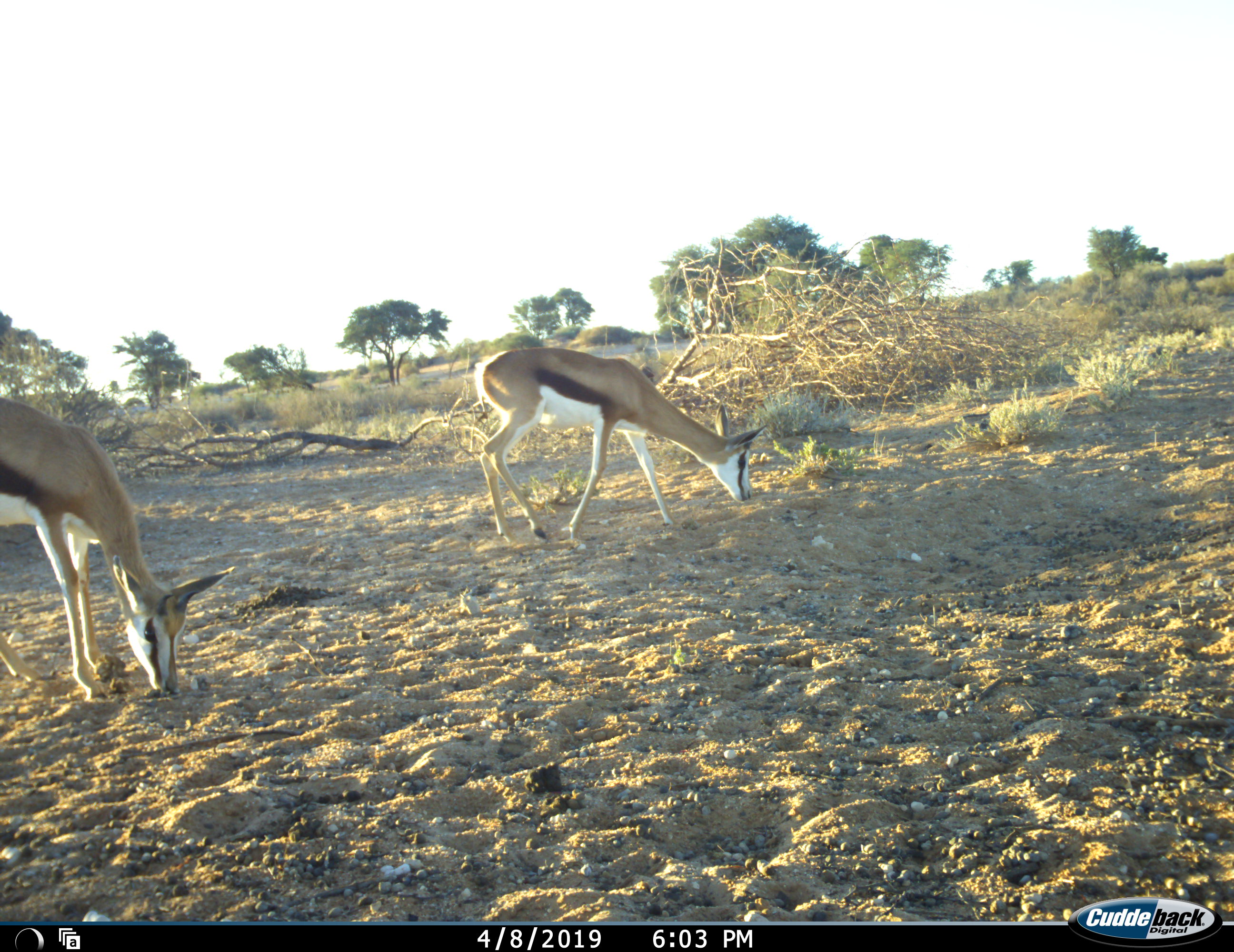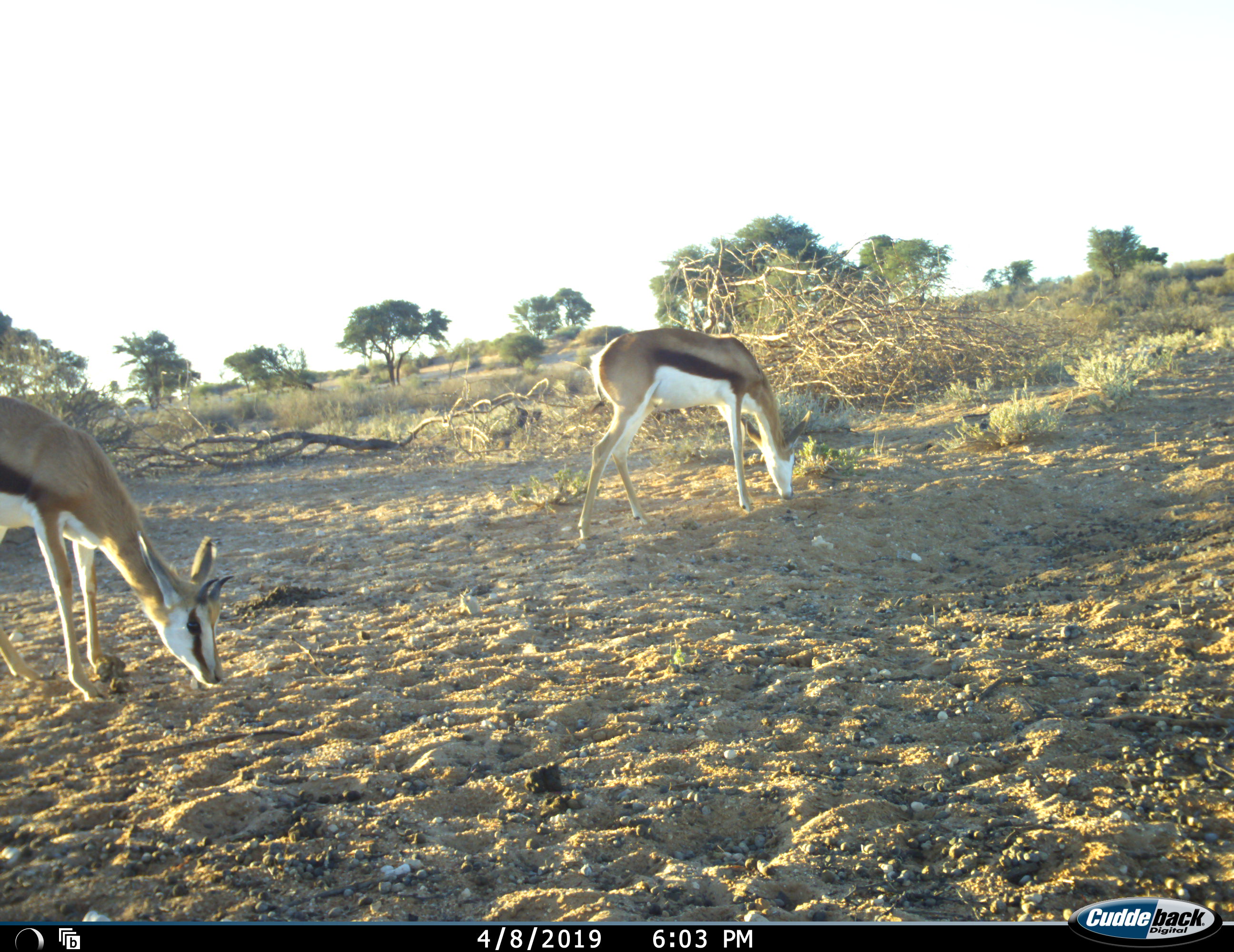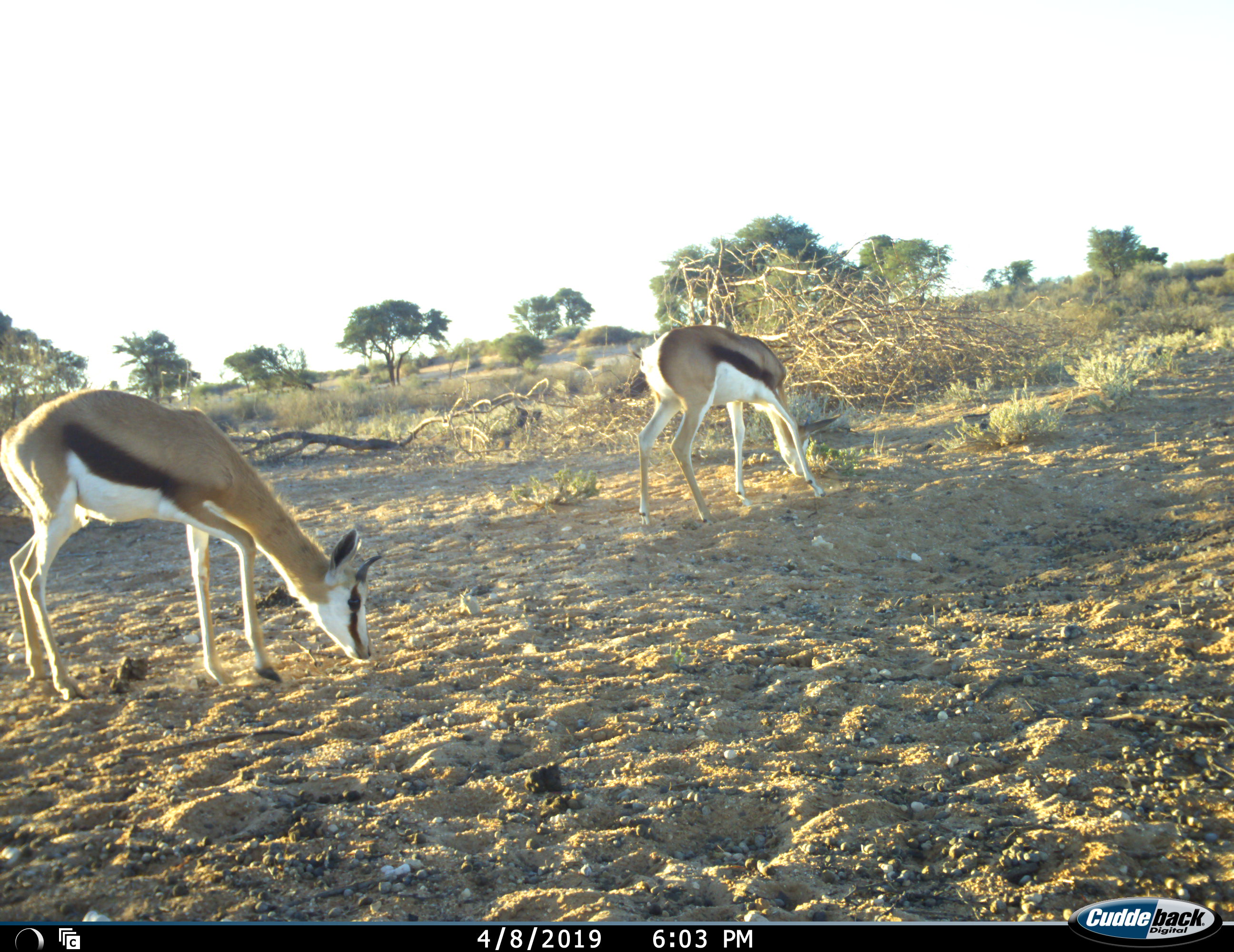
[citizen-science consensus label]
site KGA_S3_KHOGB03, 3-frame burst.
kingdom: Animalia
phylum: Chordata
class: Mammalia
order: Artiodactyla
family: Bovidae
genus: Antidorcas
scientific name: Antidorcas marsupialis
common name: springbok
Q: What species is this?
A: Springbok (Antidorcas marsupialis).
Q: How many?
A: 2.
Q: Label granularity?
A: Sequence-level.